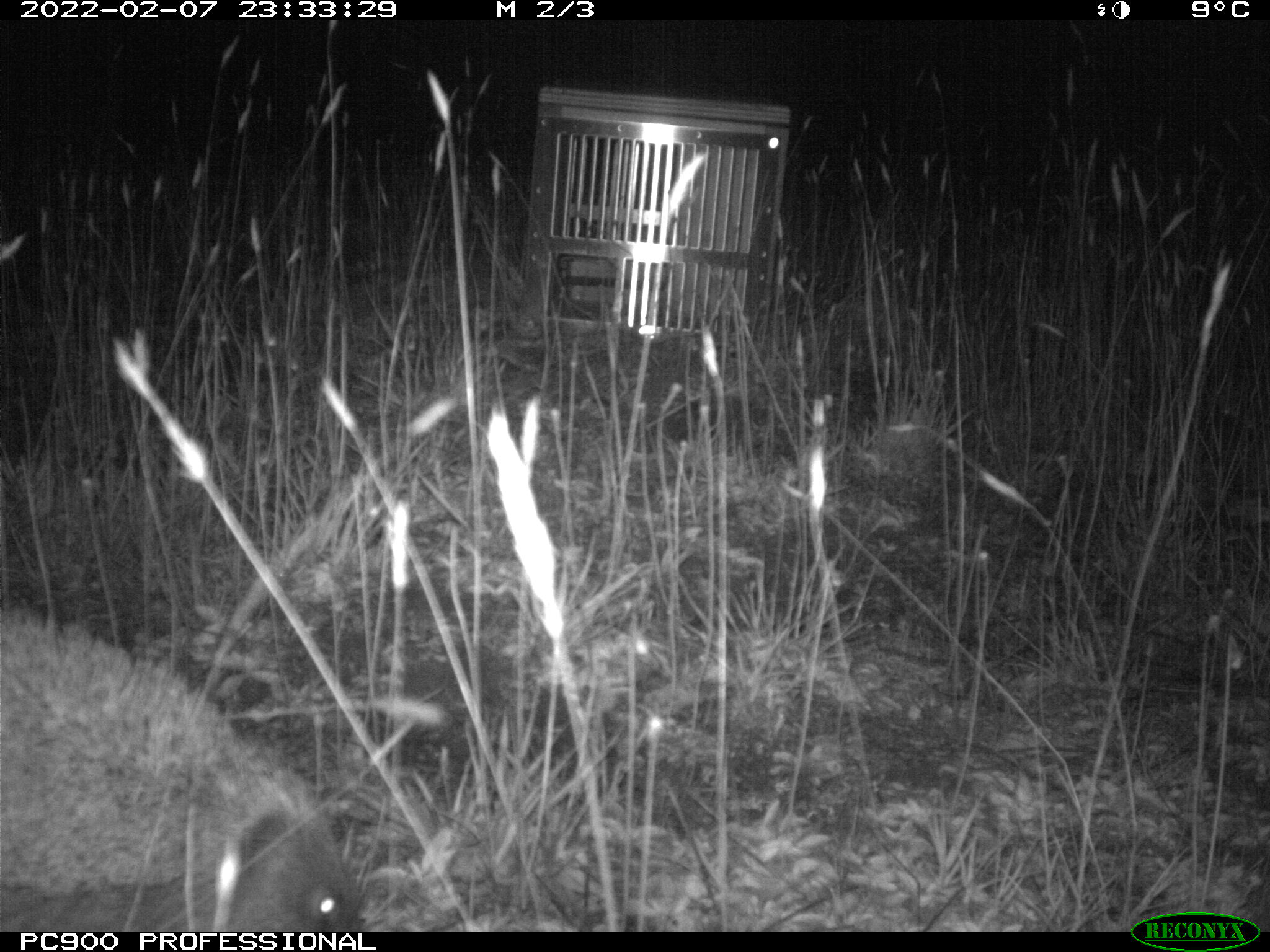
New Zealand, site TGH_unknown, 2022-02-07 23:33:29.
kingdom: Animalia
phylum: Chordata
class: Mammalia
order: Eulipotyphla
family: Erinaceidae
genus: Erinaceus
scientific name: Erinaceus europaeus europaeus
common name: european hedgehog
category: hedgehog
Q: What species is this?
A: Hedgehog (european hedgehog) (Erinaceus europaeus europaeus).